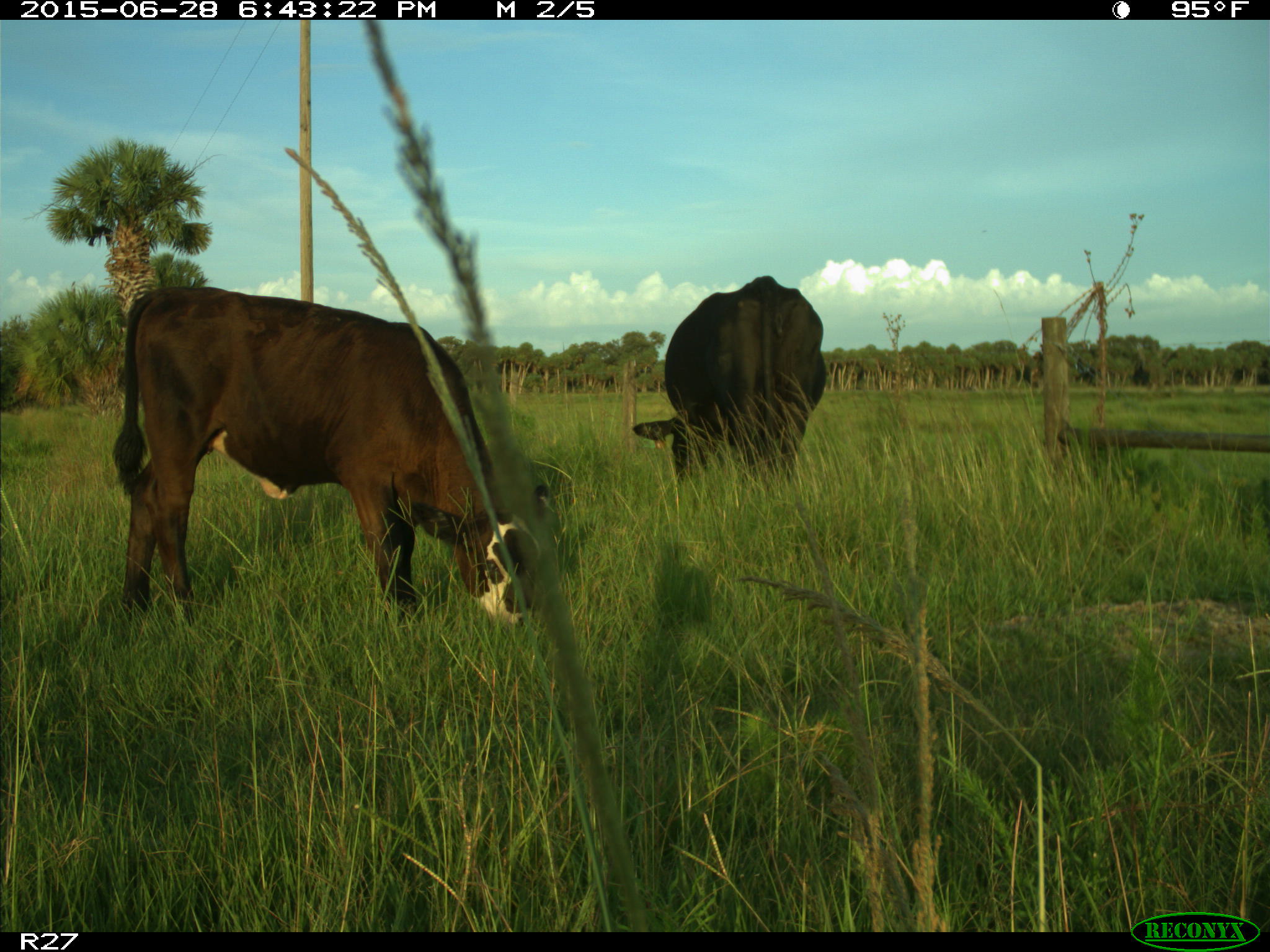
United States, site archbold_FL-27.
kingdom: Animalia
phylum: Chordata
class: Mammalia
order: Artiodactyla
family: Bovidae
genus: Bos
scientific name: Bos taurus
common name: domestic cow